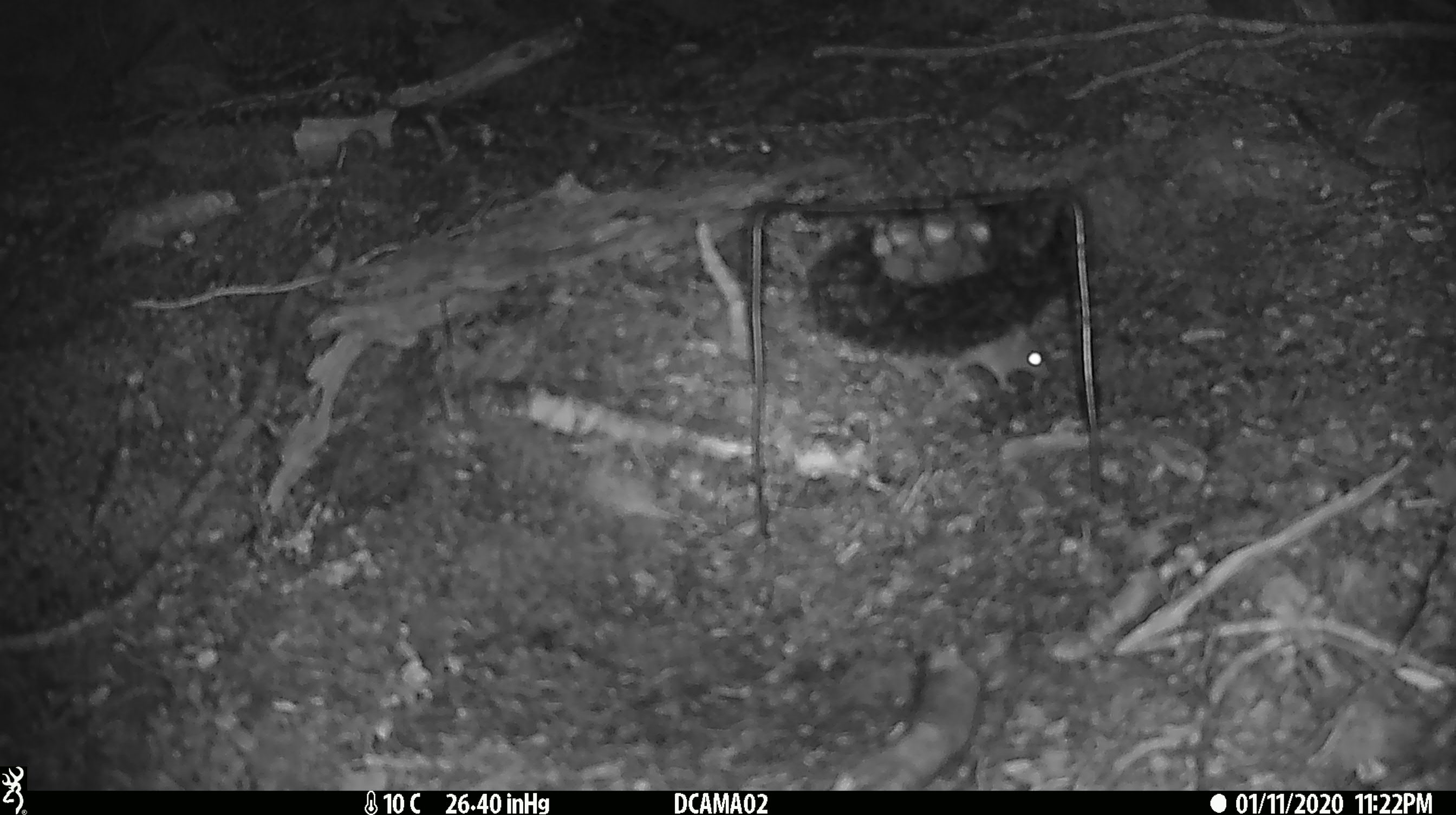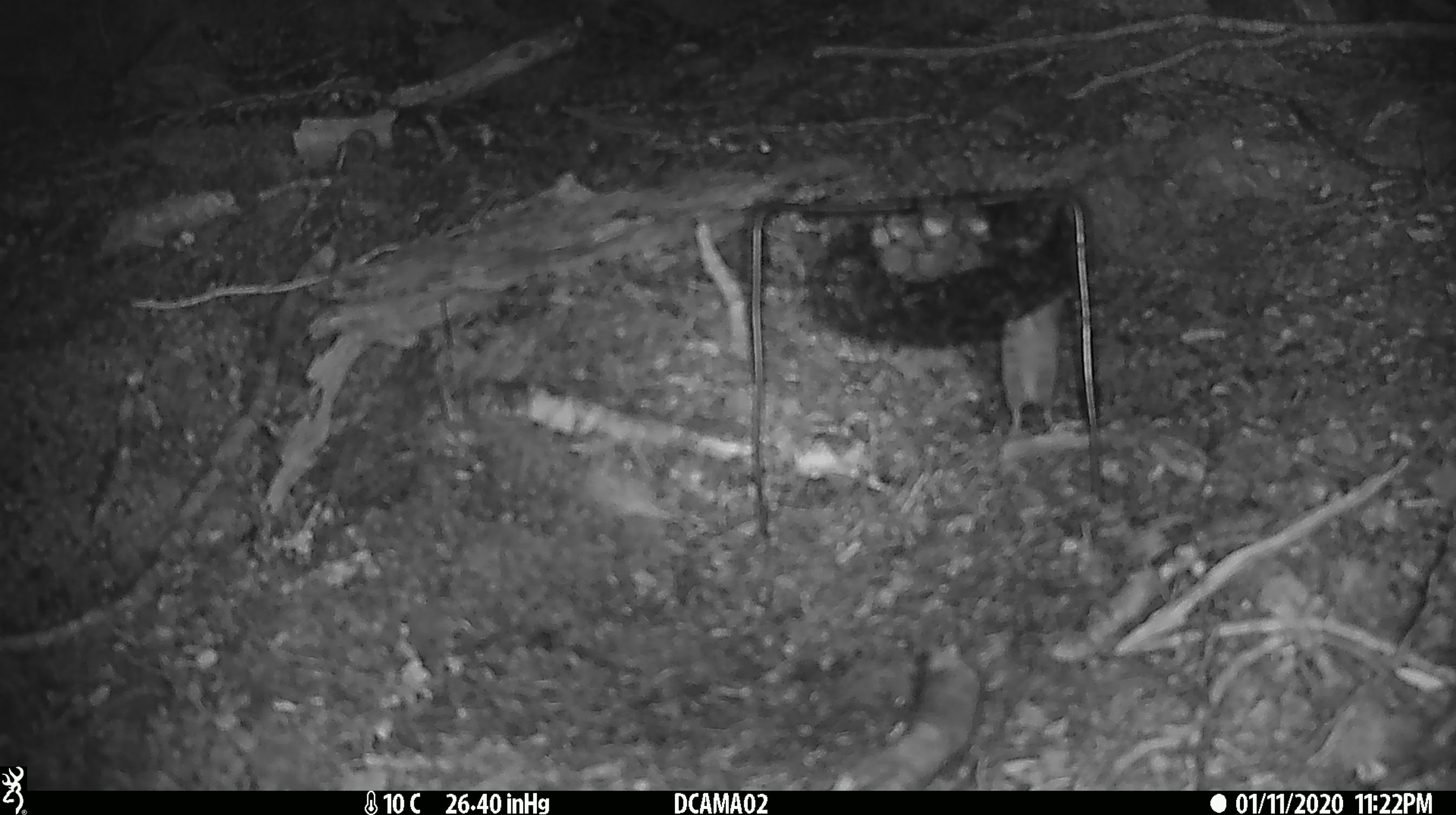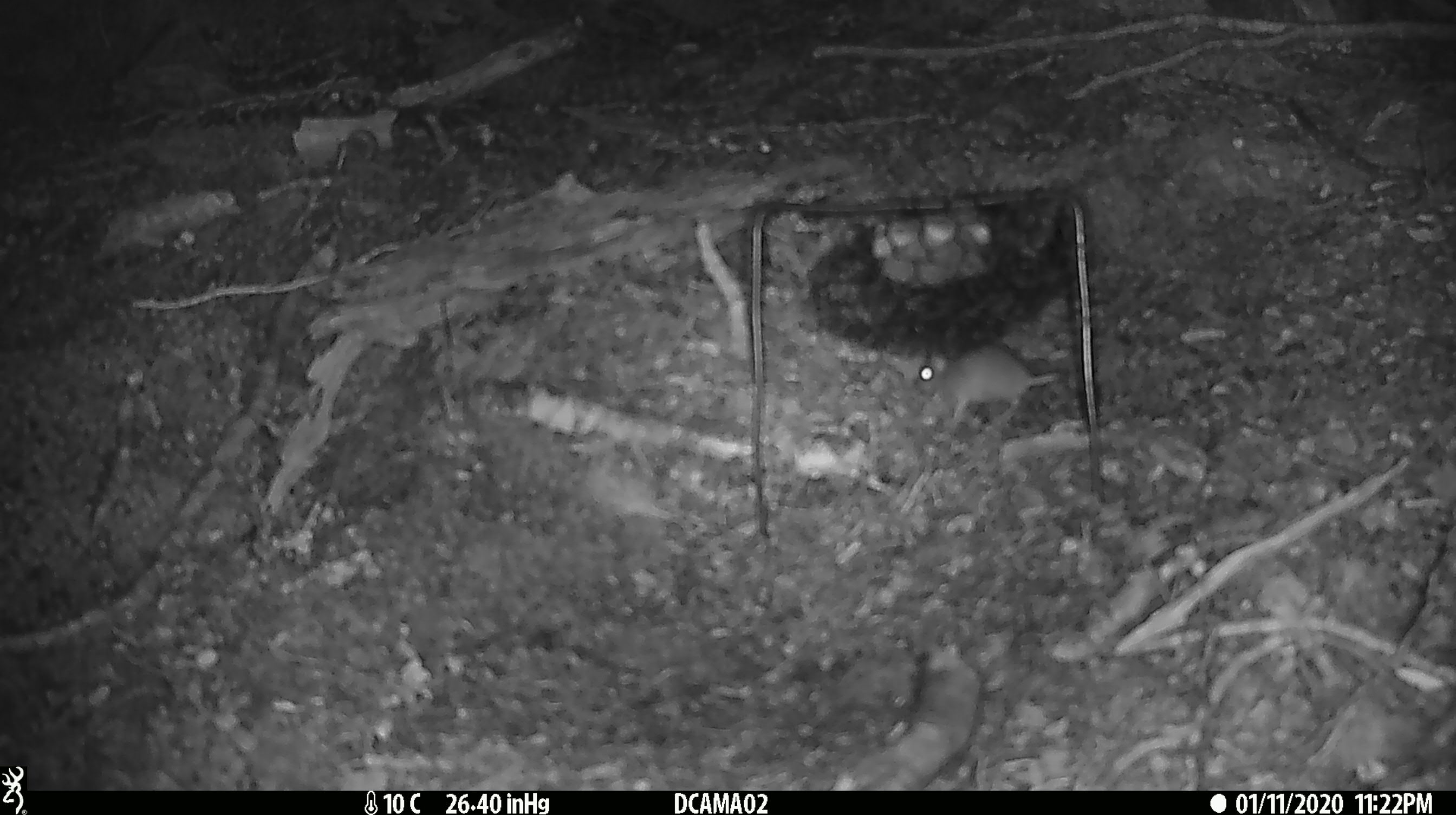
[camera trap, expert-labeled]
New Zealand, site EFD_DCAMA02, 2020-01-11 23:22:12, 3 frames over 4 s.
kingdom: Animalia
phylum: Chordata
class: Mammalia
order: Rodentia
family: Muridae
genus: Mus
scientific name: Mus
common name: mouse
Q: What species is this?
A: Mouse (Mus).